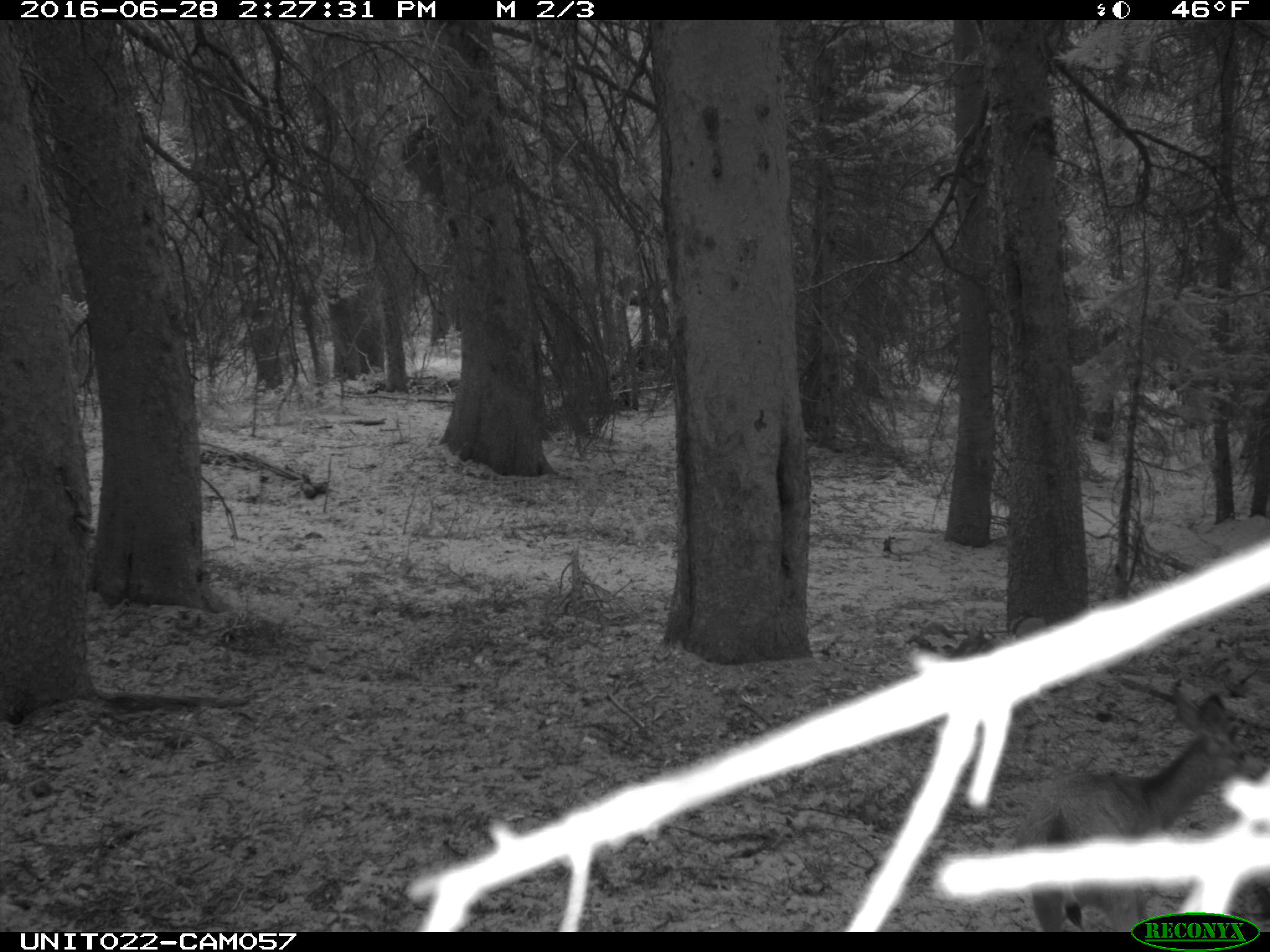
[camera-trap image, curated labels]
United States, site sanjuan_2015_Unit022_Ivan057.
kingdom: Animalia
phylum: Chordata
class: Mammalia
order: Artiodactyla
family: Cervidae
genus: Odocoileus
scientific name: Odocoileus hemionus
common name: mule deer